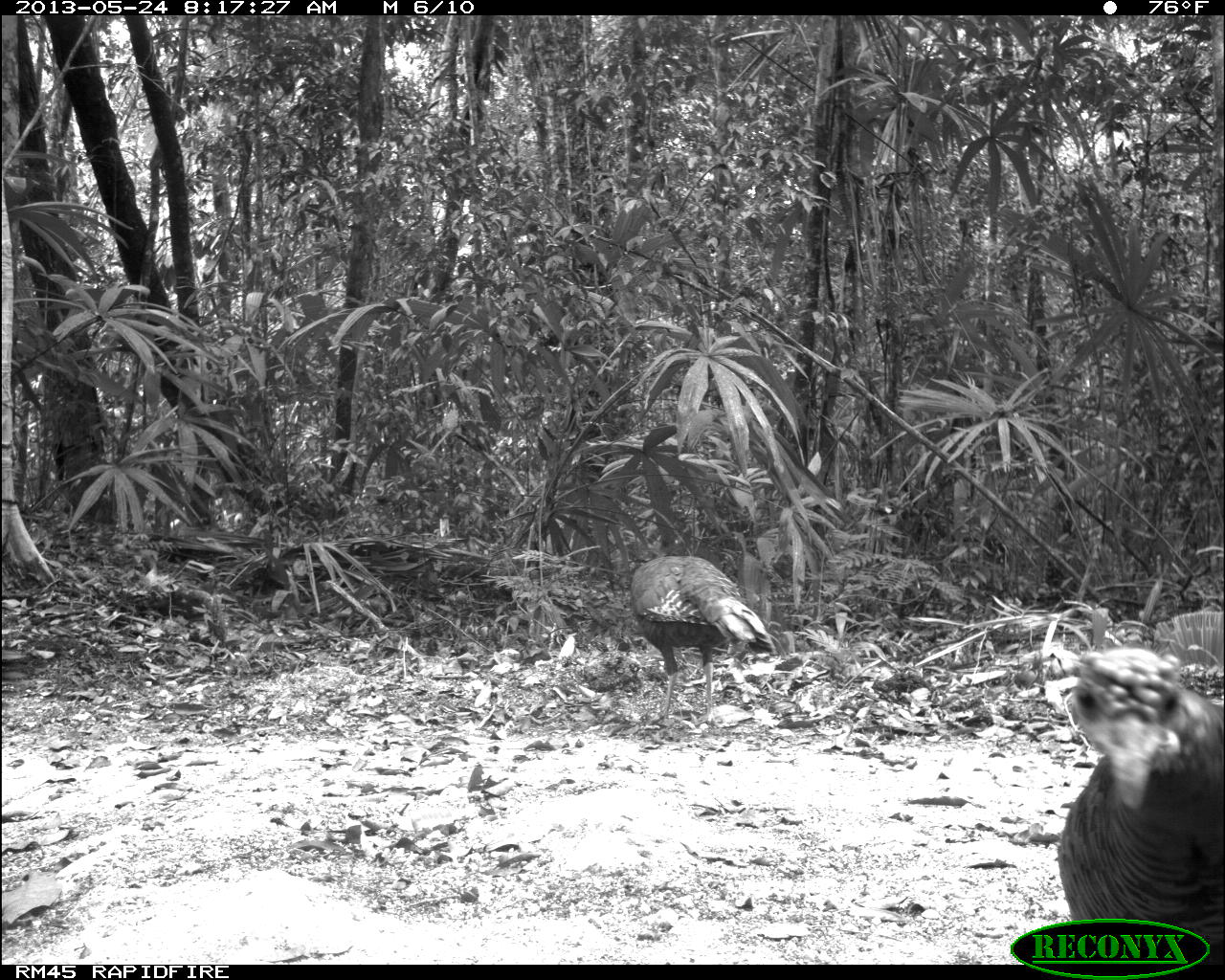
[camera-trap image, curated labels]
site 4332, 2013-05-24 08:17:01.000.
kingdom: Animalia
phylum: Chordata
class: Aves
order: Galliformes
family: Phasianidae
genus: Meleagris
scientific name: Meleagris ocellata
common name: ocellated turkey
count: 3